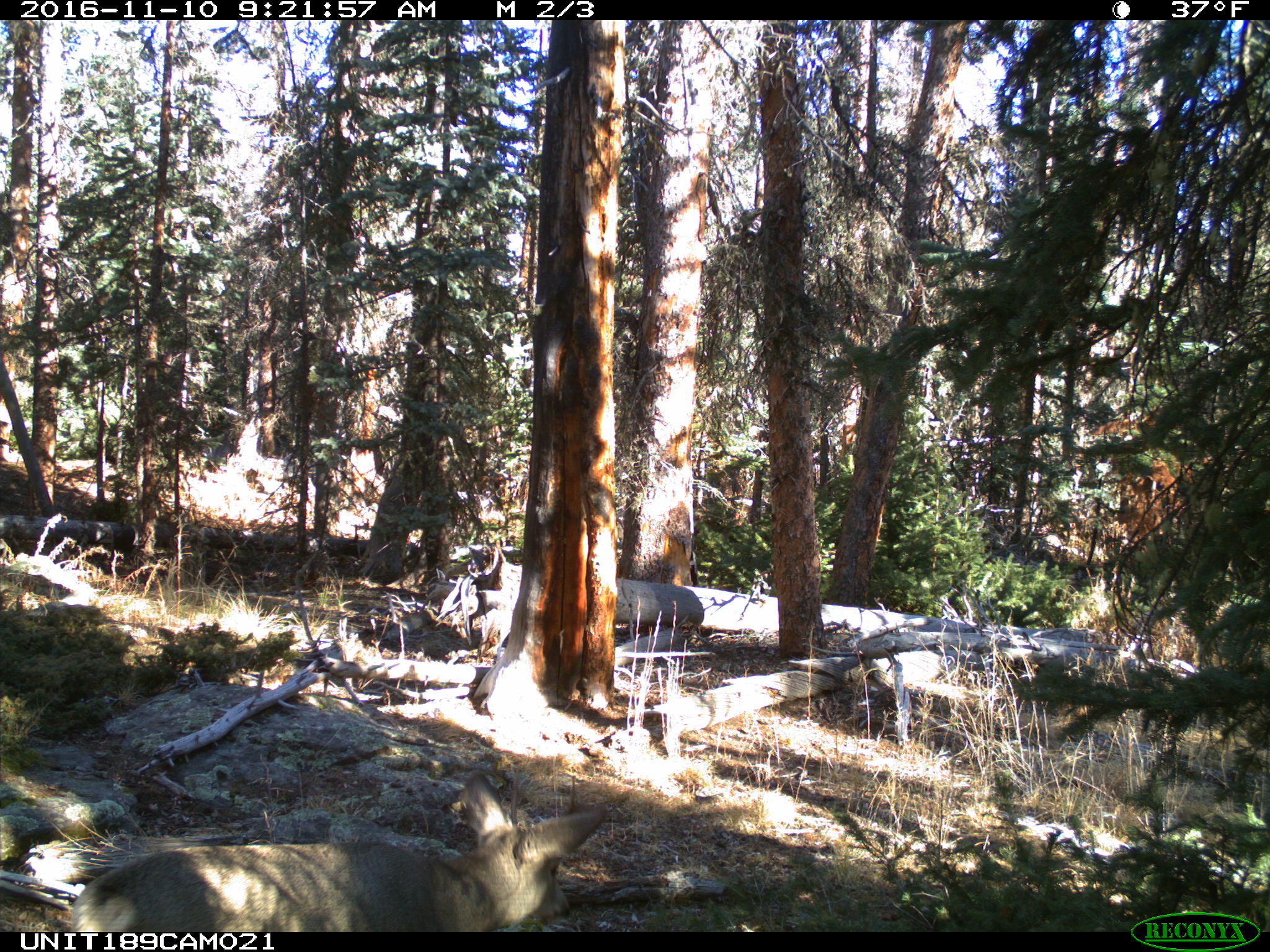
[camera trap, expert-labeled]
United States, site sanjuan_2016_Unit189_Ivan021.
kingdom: Animalia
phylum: Chordata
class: Mammalia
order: Artiodactyla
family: Cervidae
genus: Odocoileus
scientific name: Odocoileus hemionus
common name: mule deer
Odocoileus hemionus (mule deer).